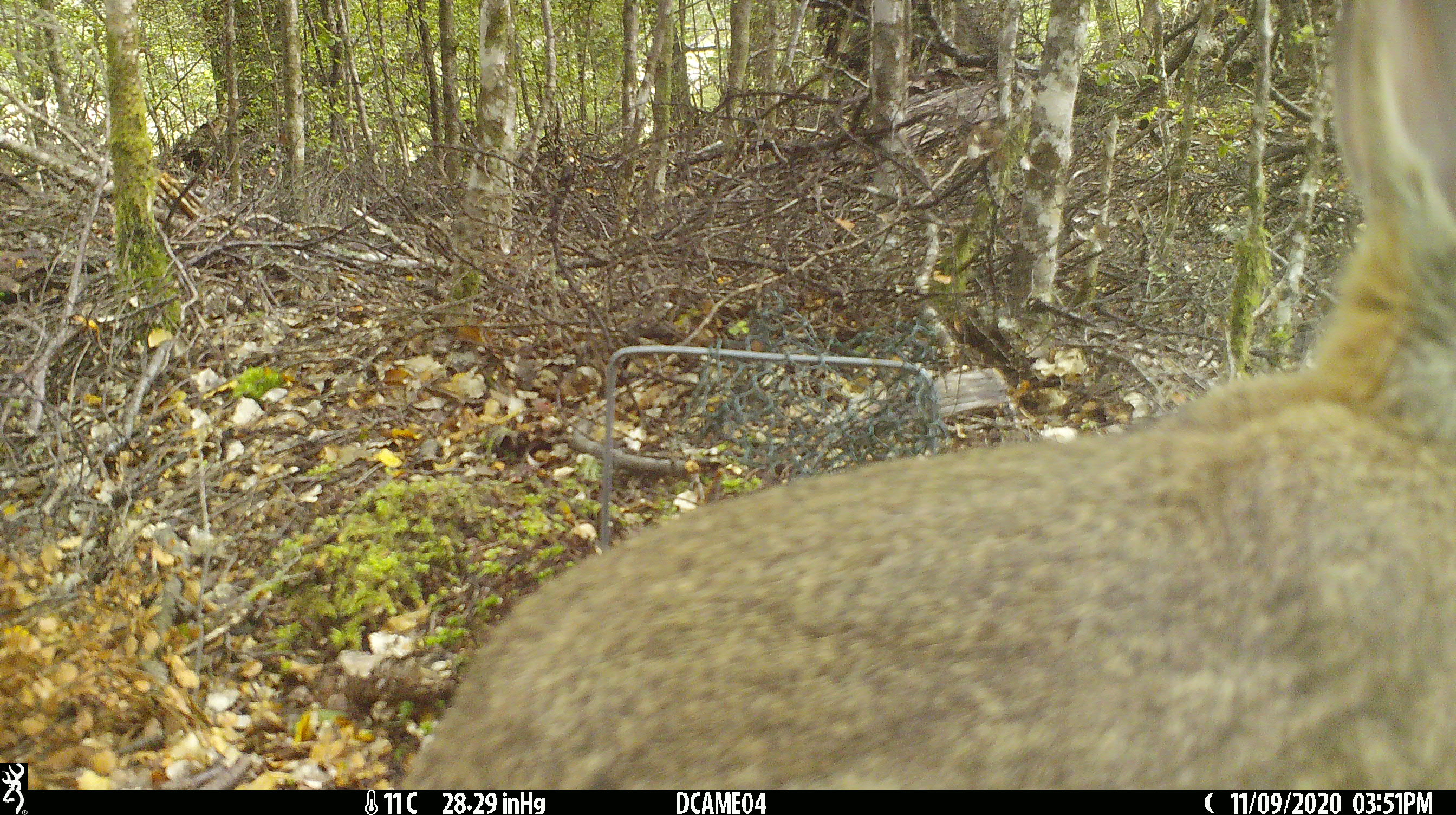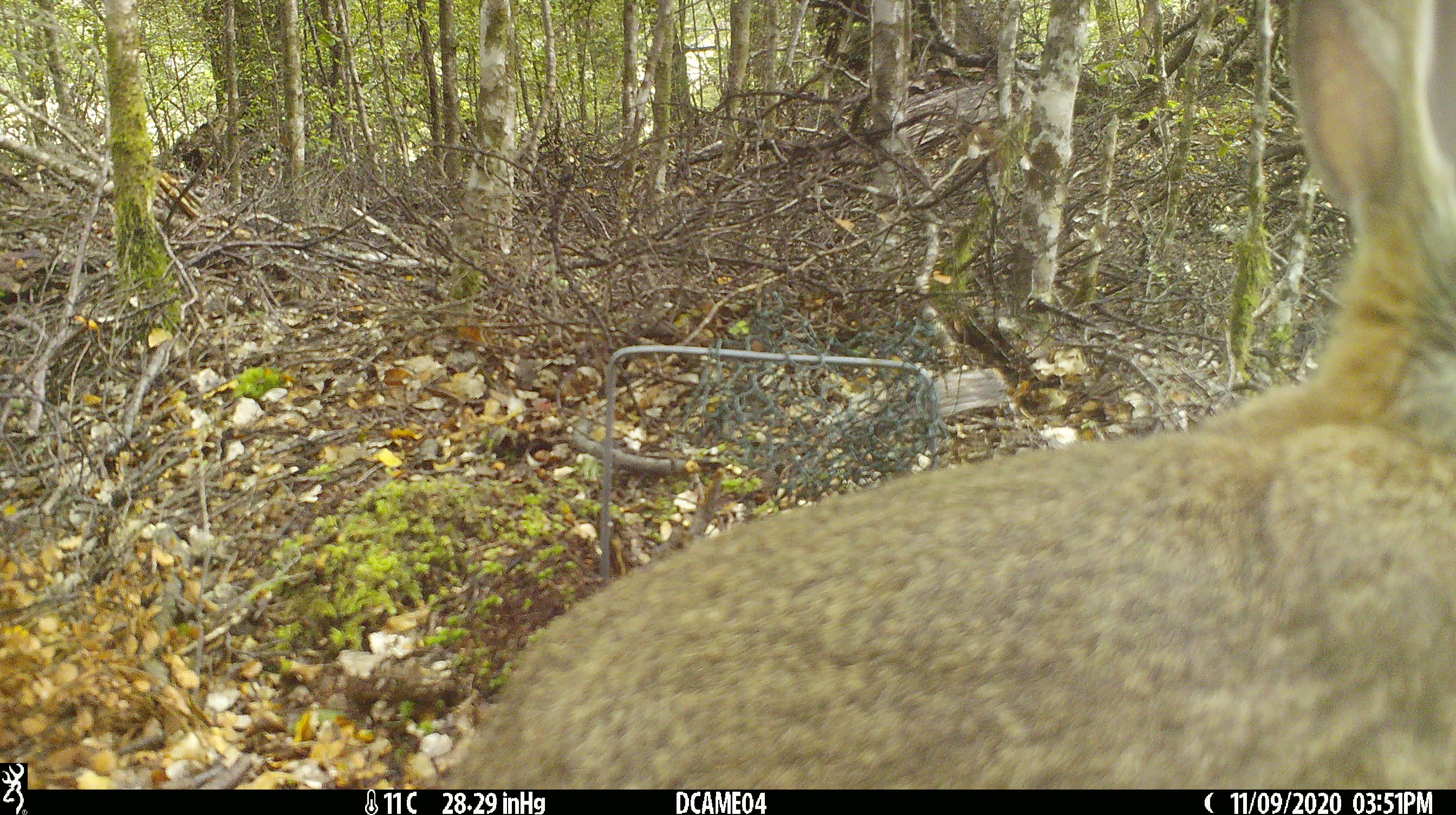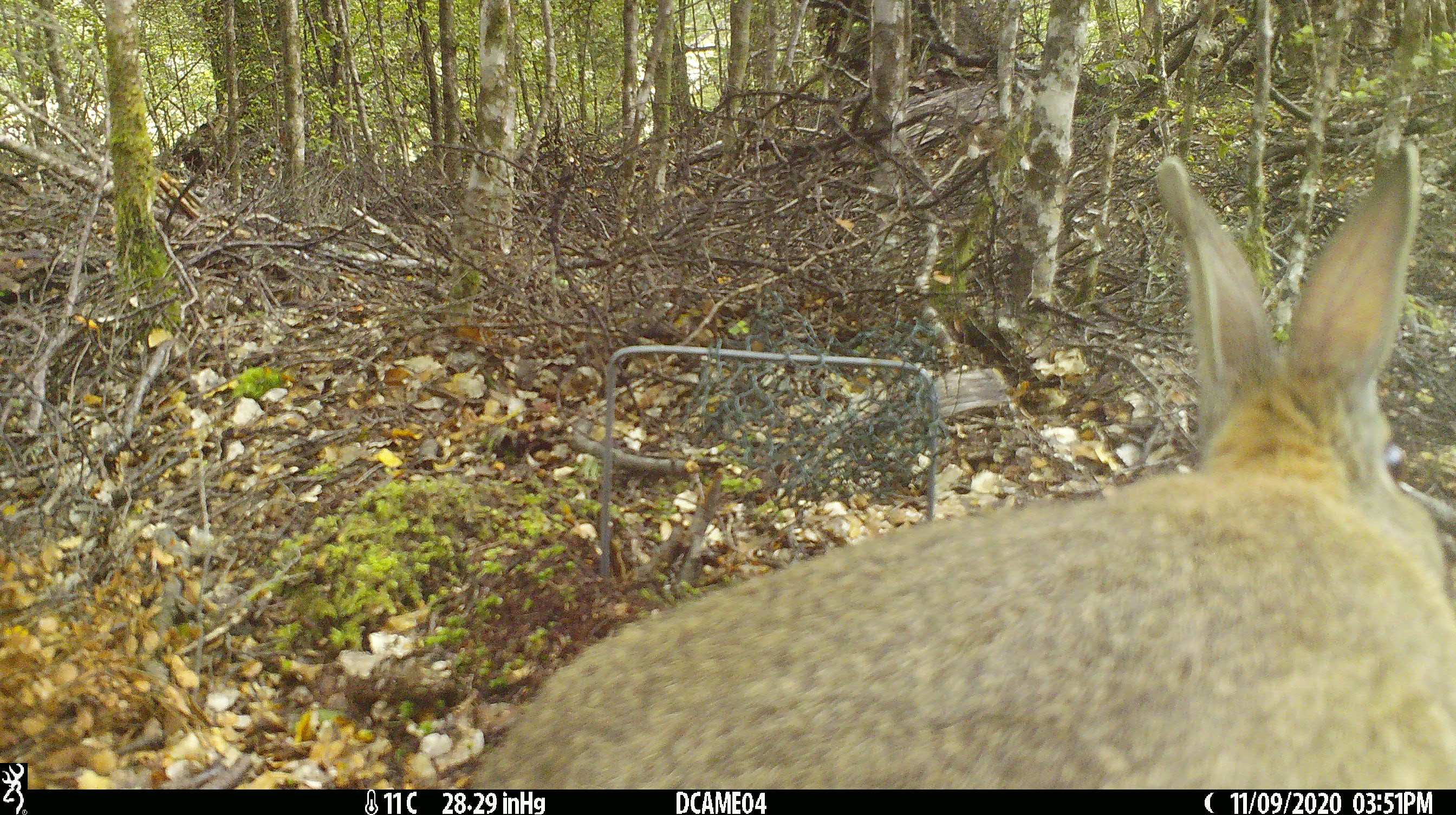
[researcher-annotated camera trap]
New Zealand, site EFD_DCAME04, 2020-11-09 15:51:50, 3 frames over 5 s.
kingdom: Animalia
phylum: Chordata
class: Mammalia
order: Lagomorpha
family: Leporidae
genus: Lepus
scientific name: Lepus europaeus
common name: brown hare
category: hare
Hare (brown hare) (Lepus europaeus).